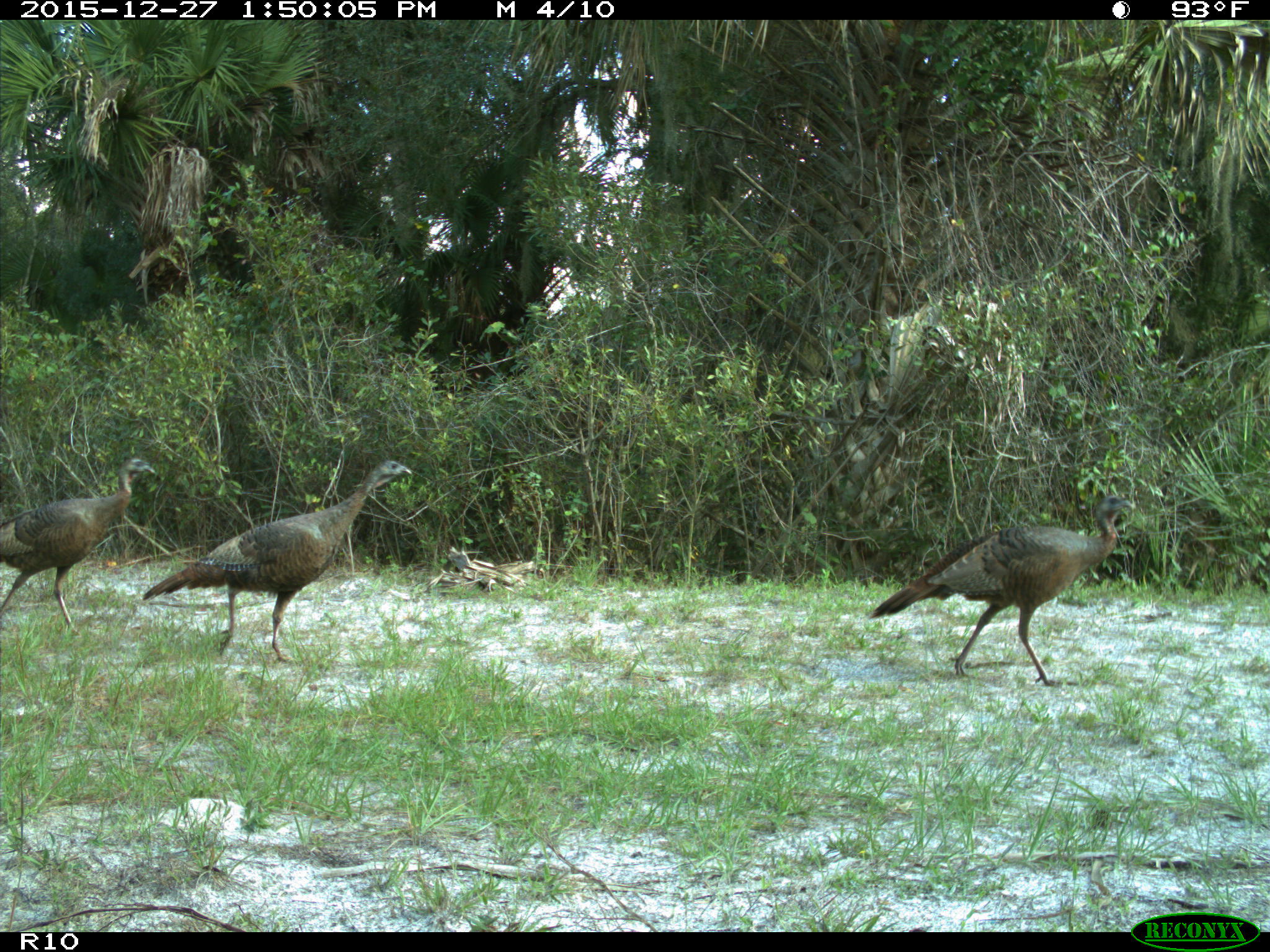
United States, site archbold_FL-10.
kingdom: Animalia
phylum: Chordata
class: Aves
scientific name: Aves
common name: birds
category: unidentified bird